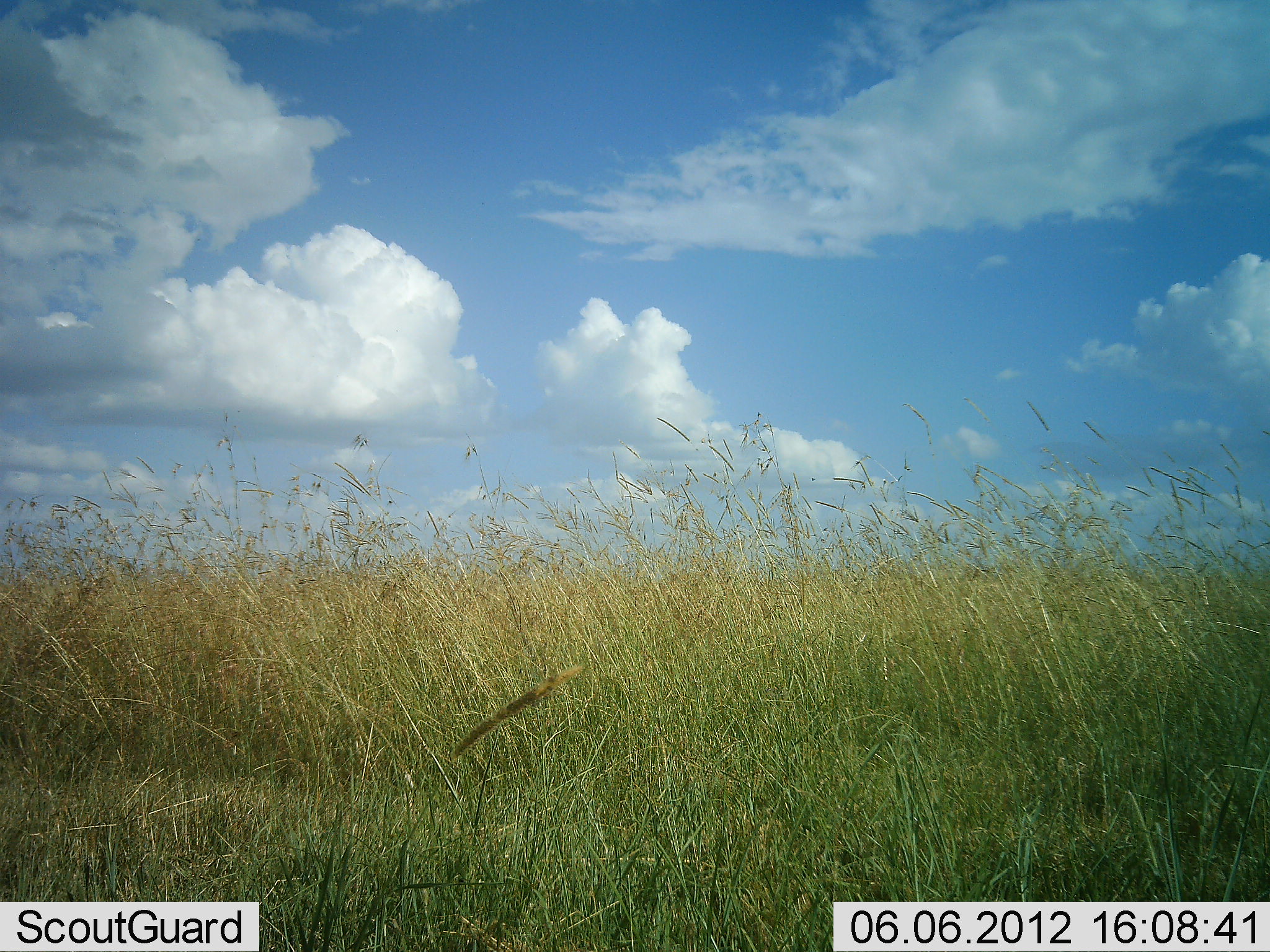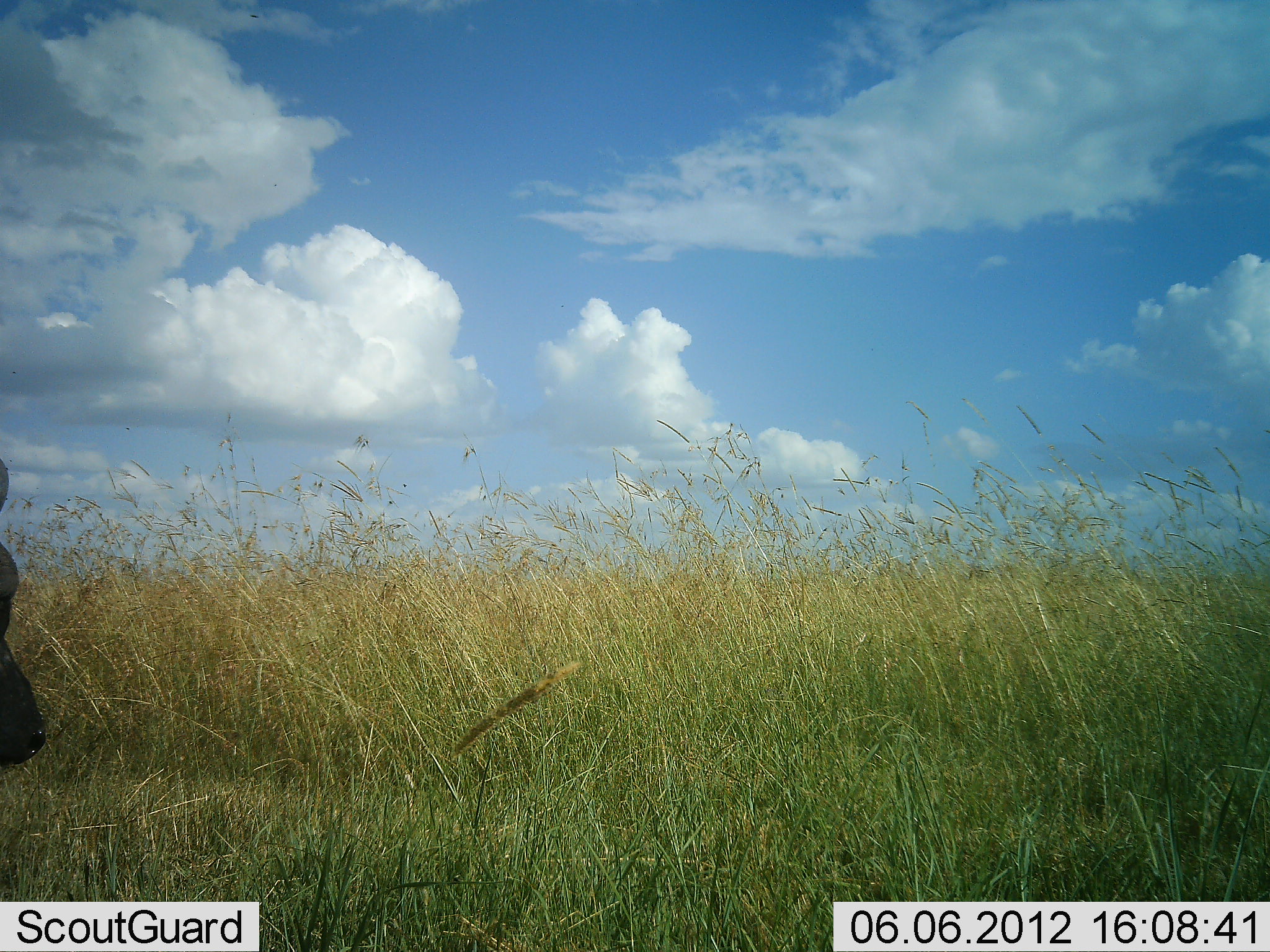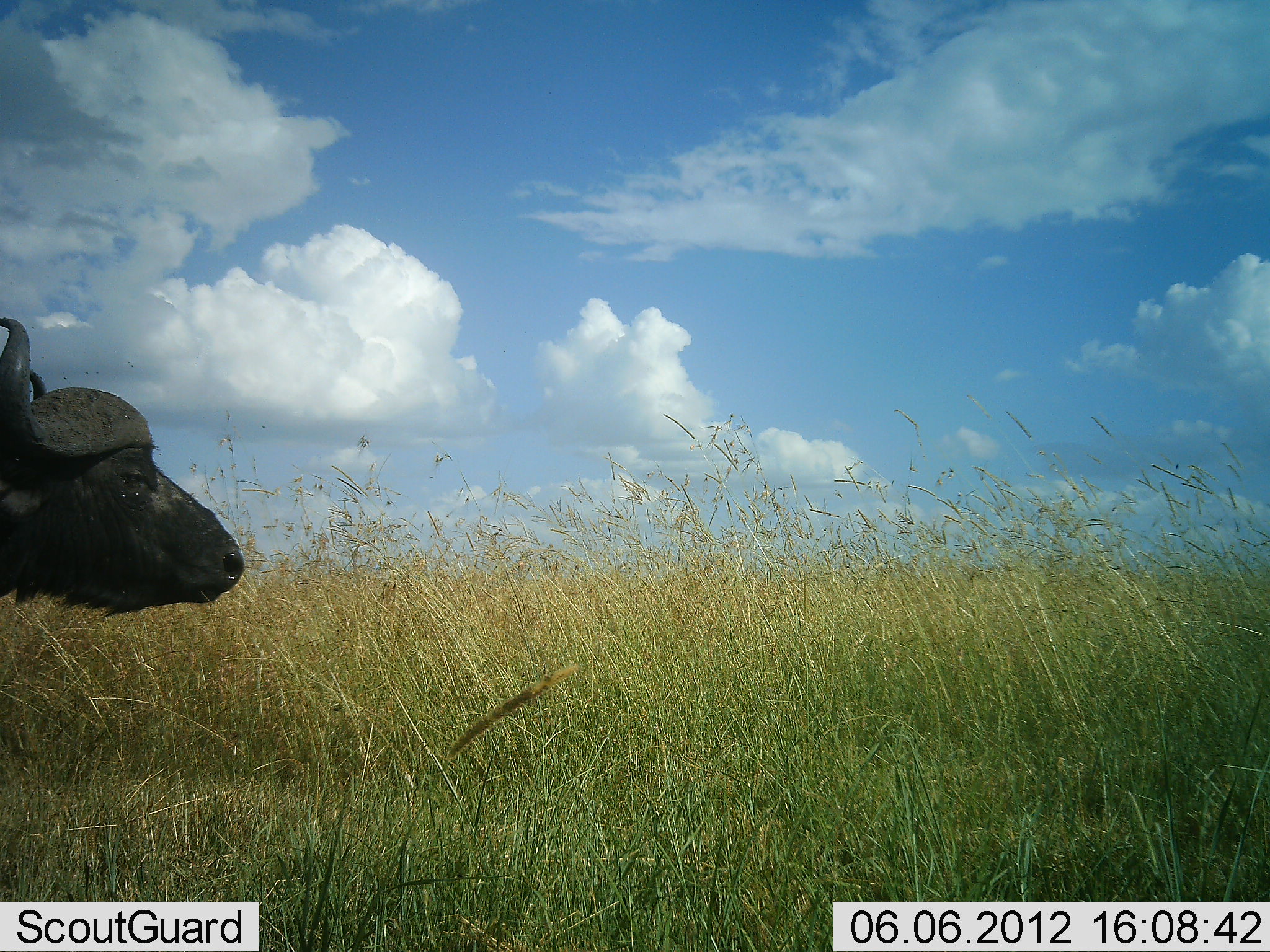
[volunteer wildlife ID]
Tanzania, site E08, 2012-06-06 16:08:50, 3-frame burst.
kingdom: Animalia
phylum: Chordata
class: Mammalia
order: Artiodactyla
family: Bovidae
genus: Syncerus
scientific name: Syncerus caffer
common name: cape buffalo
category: buffalo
Buffalo (cape buffalo) (Syncerus caffer), count 1. Behavior (volunteer vote fractions): standing 10%, resting 0%, moving 70%, interacting 0%. Young present (vote fraction): 0%. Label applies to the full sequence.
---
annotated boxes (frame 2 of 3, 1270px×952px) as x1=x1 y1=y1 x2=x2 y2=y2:
animal: x1=0 y1=455 x2=46 y2=774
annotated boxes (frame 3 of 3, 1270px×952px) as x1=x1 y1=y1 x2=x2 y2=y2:
animal: x1=0 y1=314 x2=244 y2=620